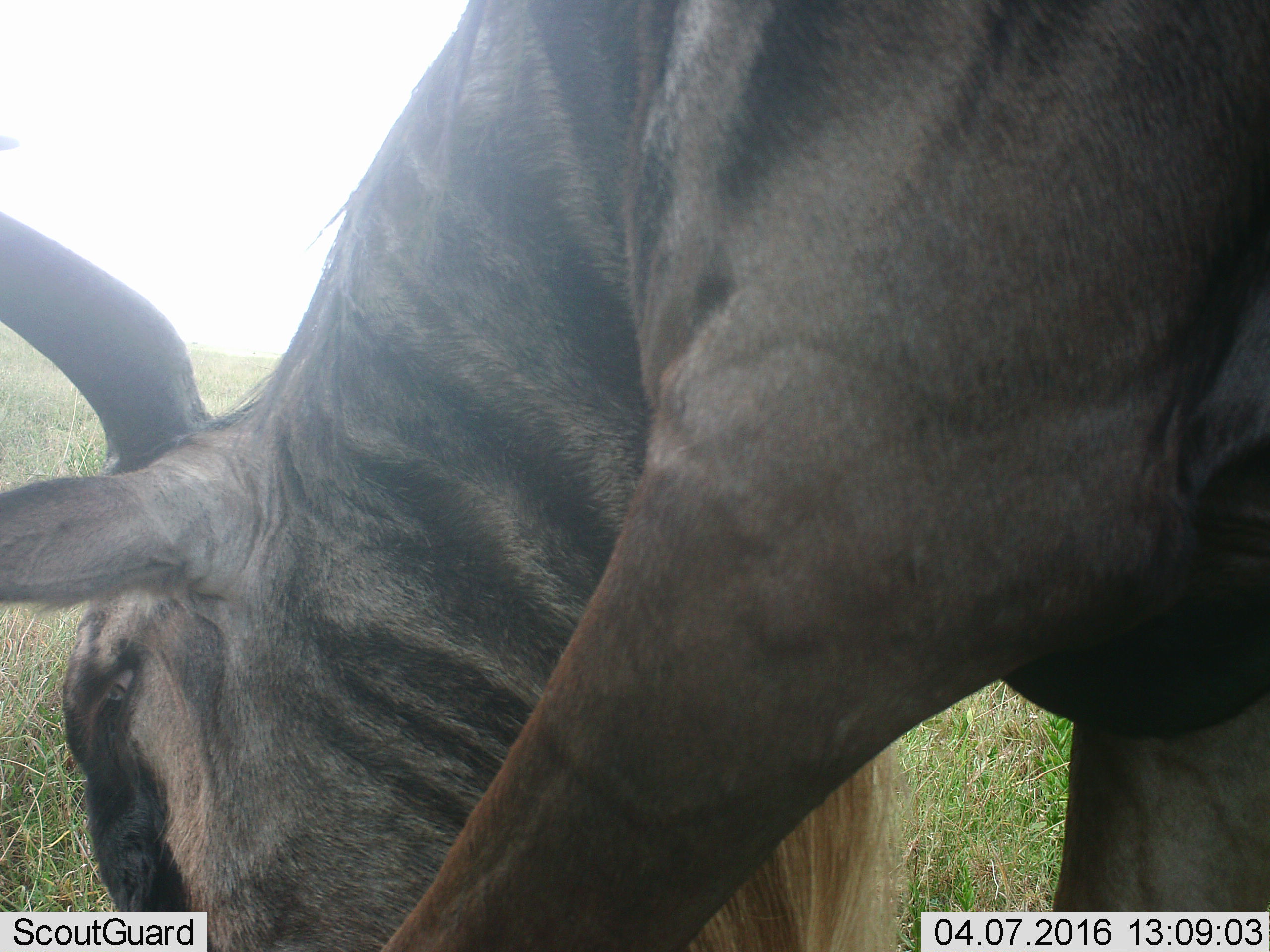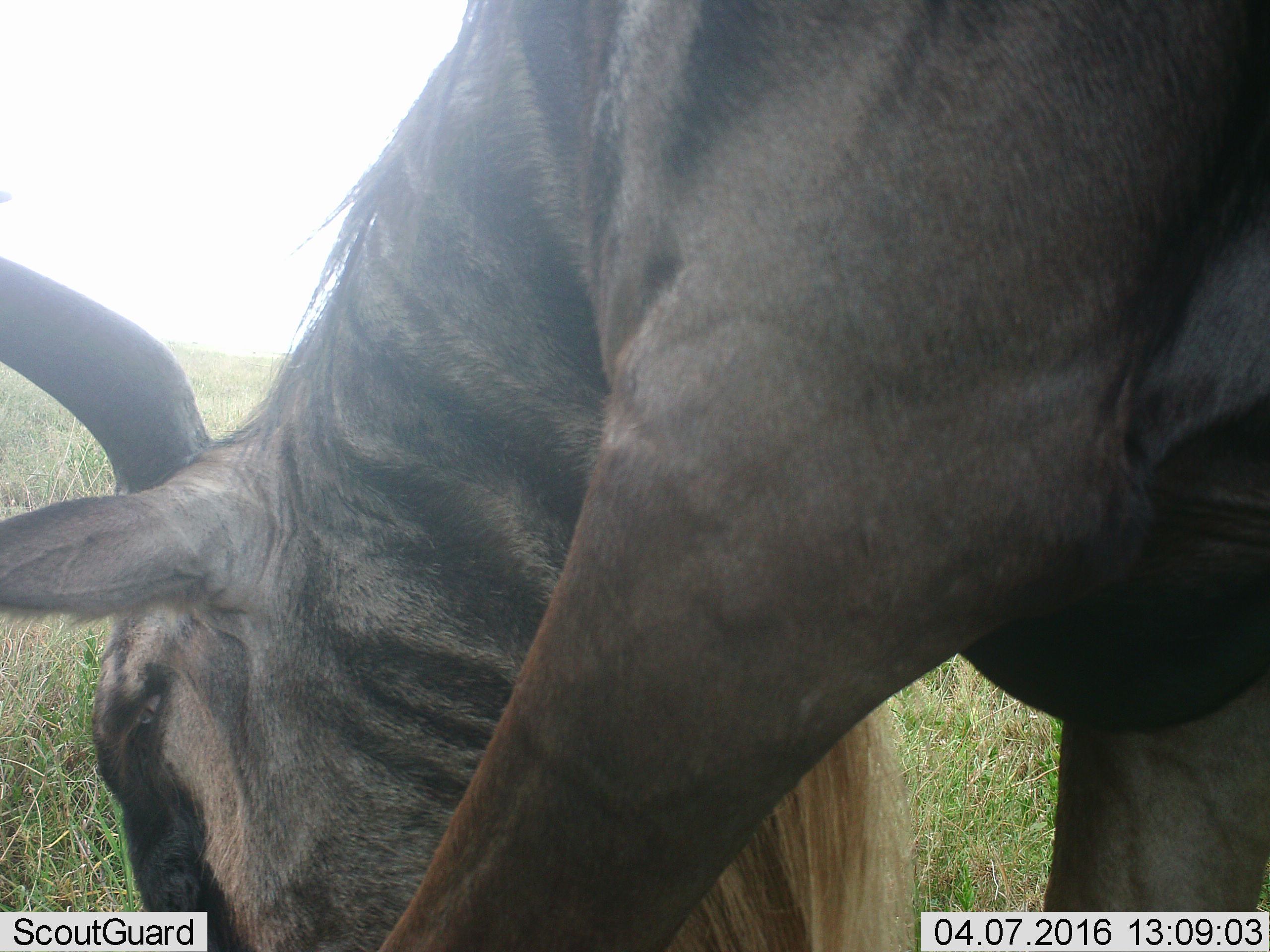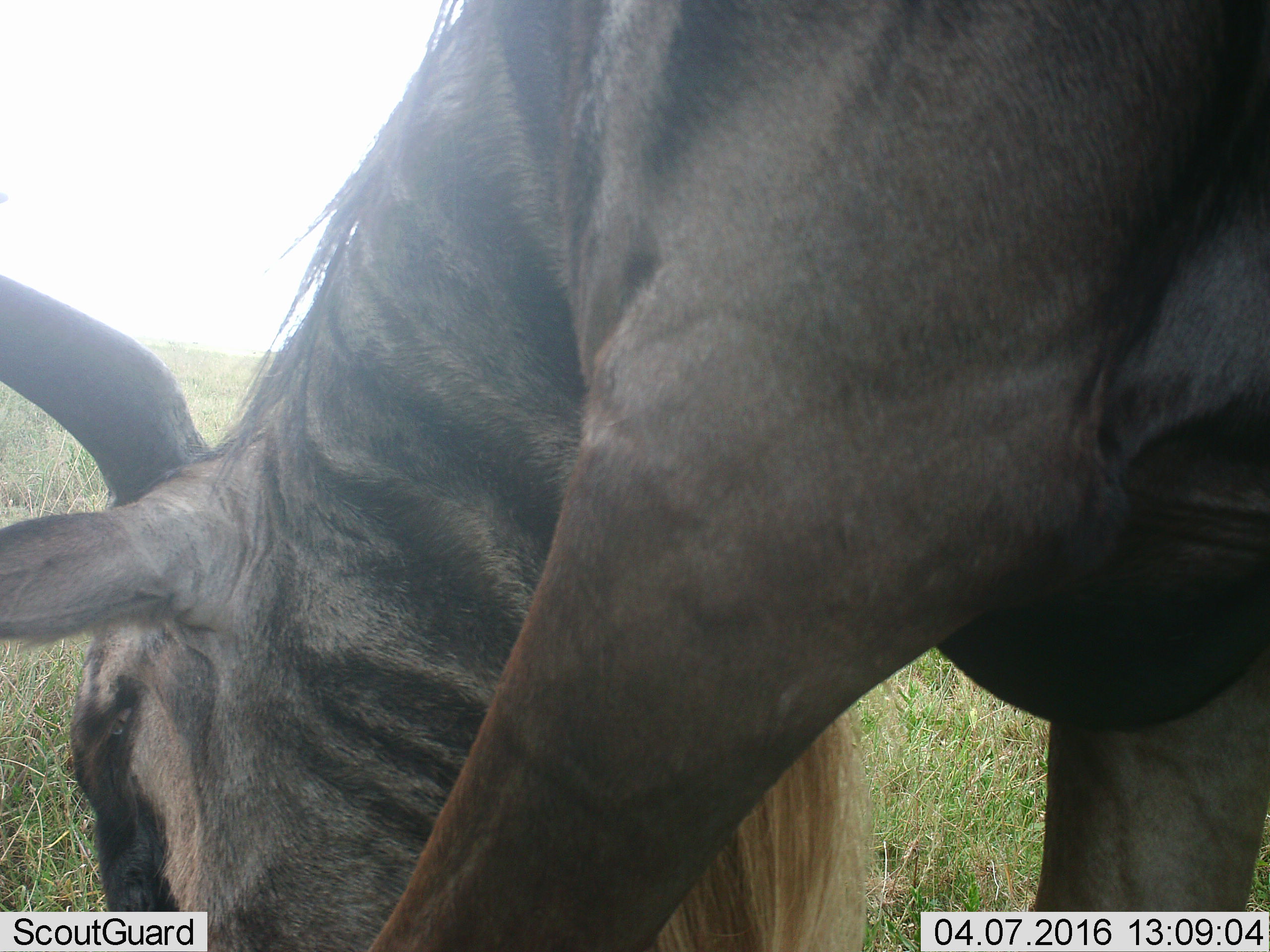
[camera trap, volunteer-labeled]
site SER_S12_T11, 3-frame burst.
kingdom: Animalia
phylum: Chordata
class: Mammalia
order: Artiodactyla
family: Bovidae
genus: Connochaetes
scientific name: Connochaetes taurinus taurinus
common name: blue wildebeest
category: wildebeestblue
Wildebeestblue (blue wildebeest) (Connochaetes taurinus taurinus), count 1. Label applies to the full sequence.